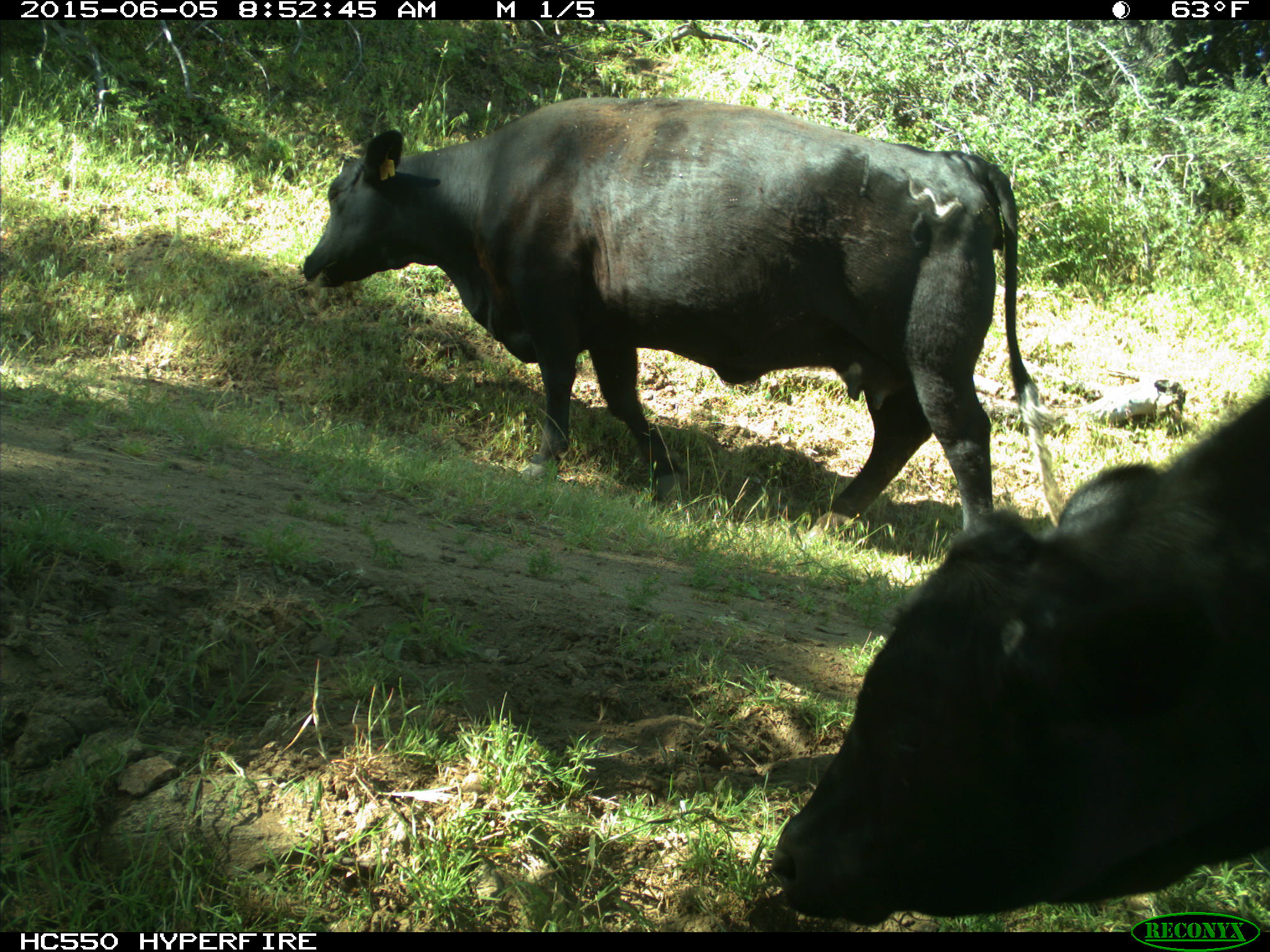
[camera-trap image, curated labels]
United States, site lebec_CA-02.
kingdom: Animalia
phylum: Chordata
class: Mammalia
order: Artiodactyla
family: Bovidae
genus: Bos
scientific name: Bos taurus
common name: domestic cow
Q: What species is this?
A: Bos taurus (domestic cow).